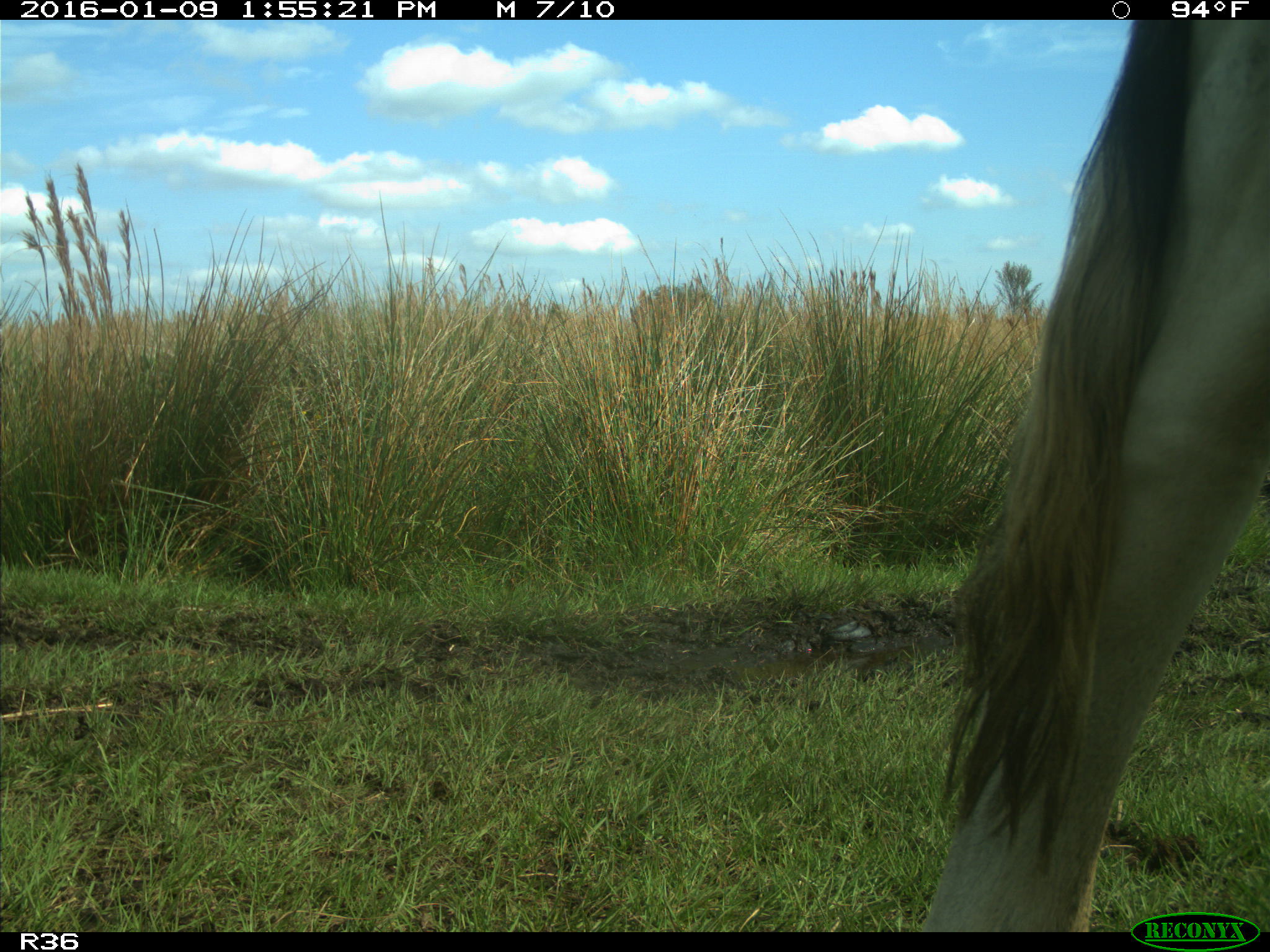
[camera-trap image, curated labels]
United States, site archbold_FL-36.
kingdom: Animalia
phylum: Chordata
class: Mammalia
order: Artiodactyla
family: Bovidae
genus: Bos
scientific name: Bos taurus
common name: domestic cow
Bos taurus (domestic cow).